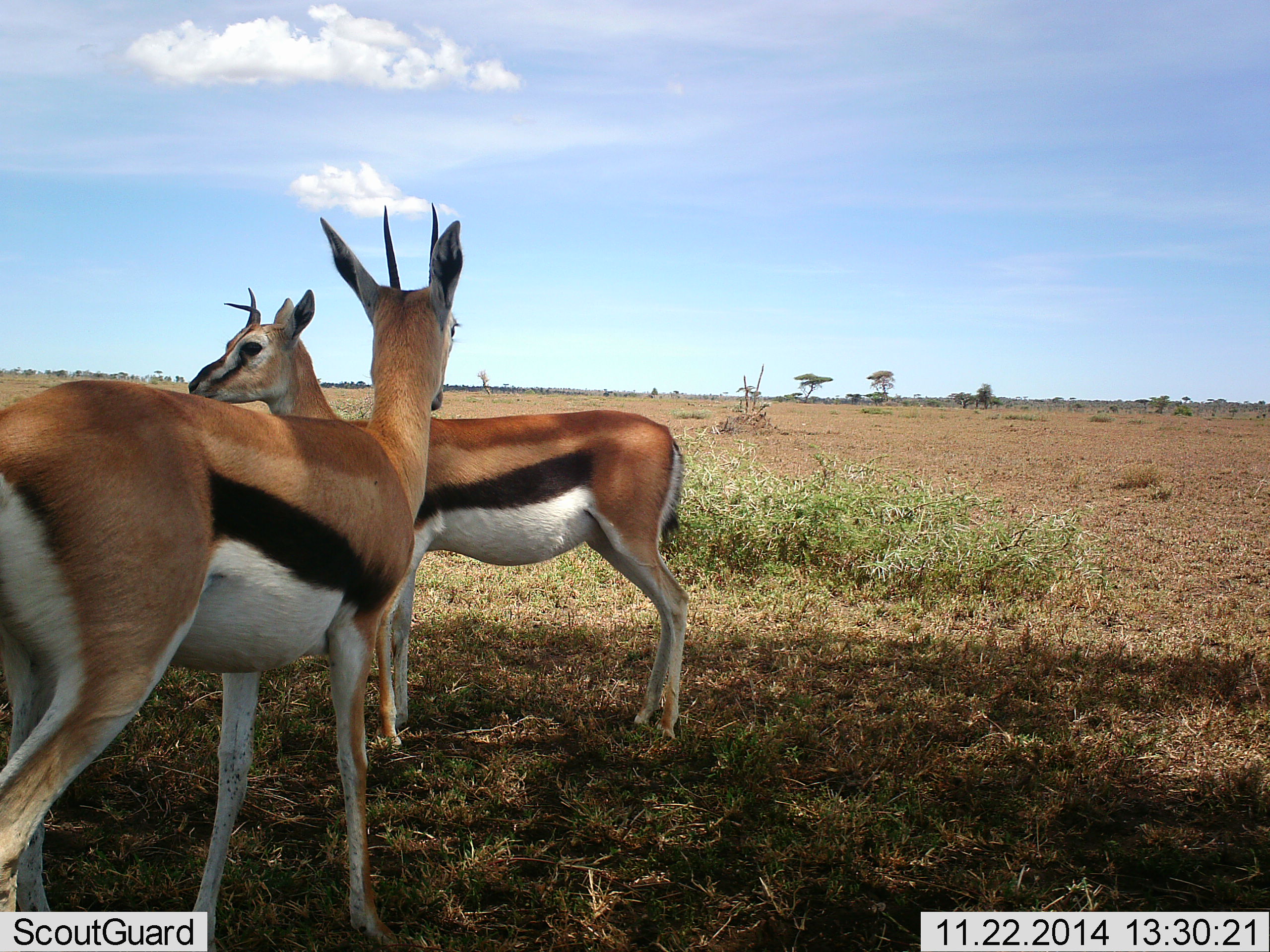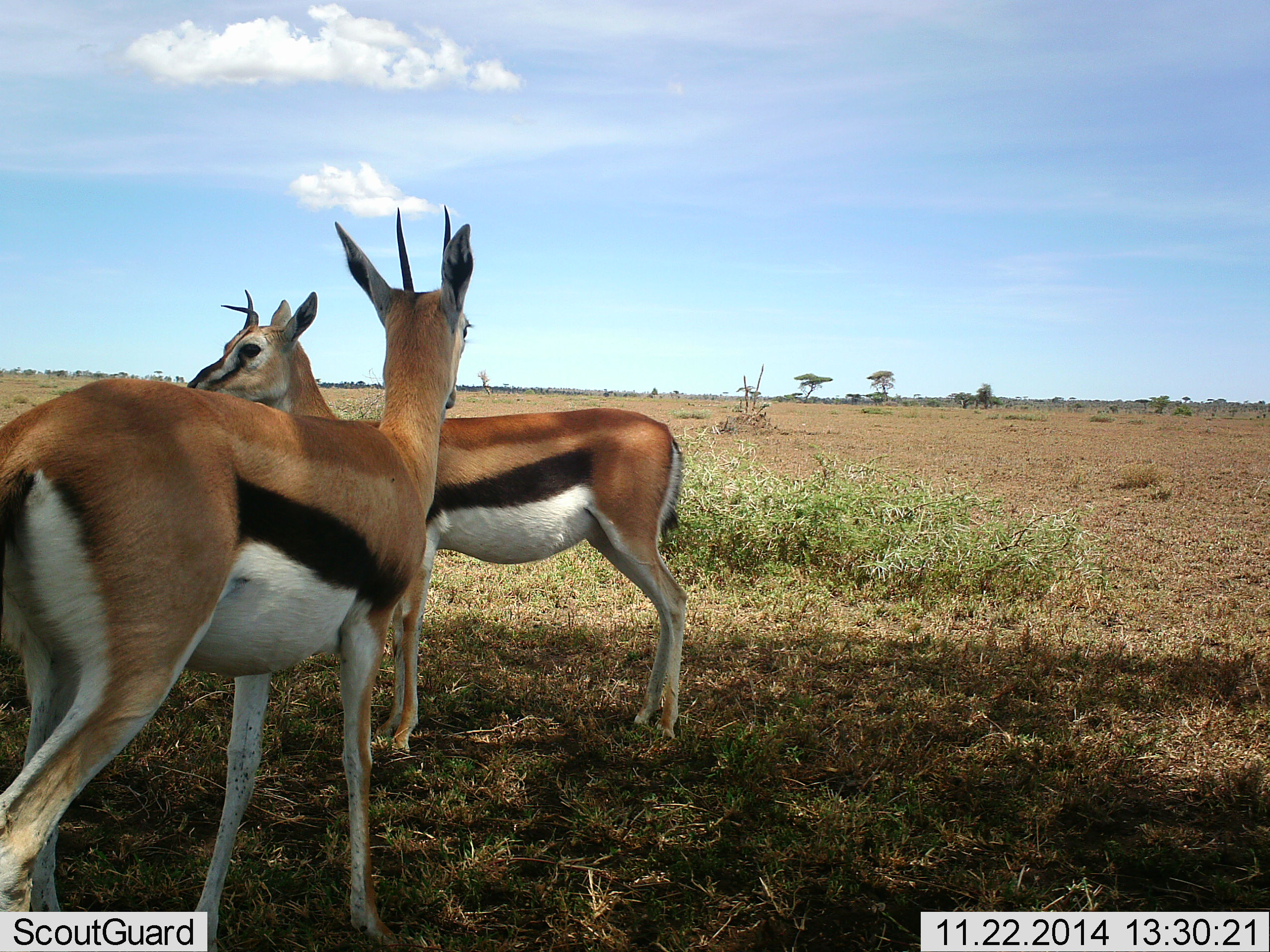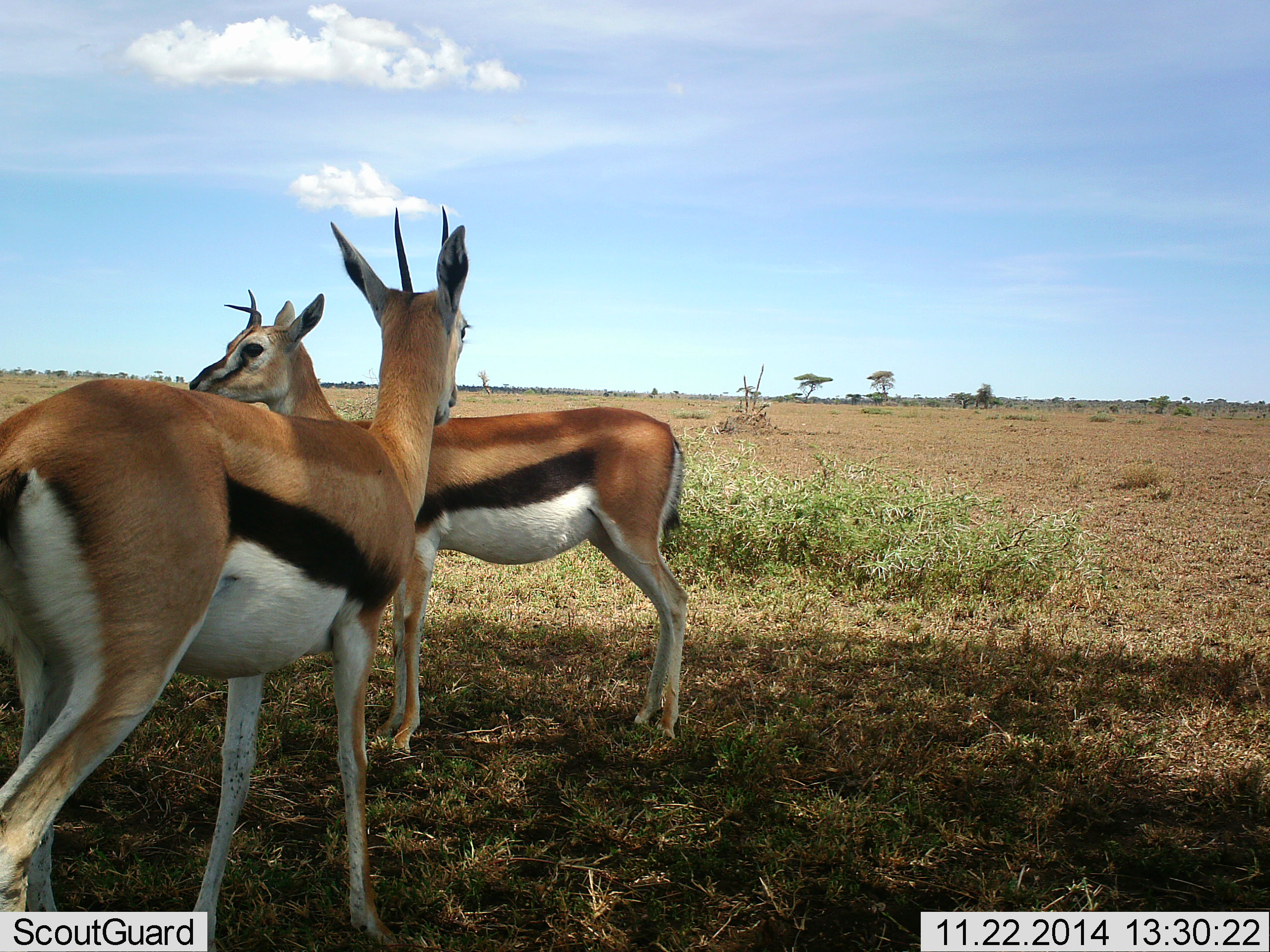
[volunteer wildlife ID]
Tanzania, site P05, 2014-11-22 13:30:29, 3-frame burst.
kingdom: Animalia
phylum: Chordata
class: Mammalia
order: Artiodactyla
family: Bovidae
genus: Eudorcas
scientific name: Eudorcas thomsonii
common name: thomson's gazelle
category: gazellethomsons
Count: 2.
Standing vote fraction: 80%.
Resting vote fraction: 0%.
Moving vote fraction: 0%.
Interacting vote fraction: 20%.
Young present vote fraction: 0%.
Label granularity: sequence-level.